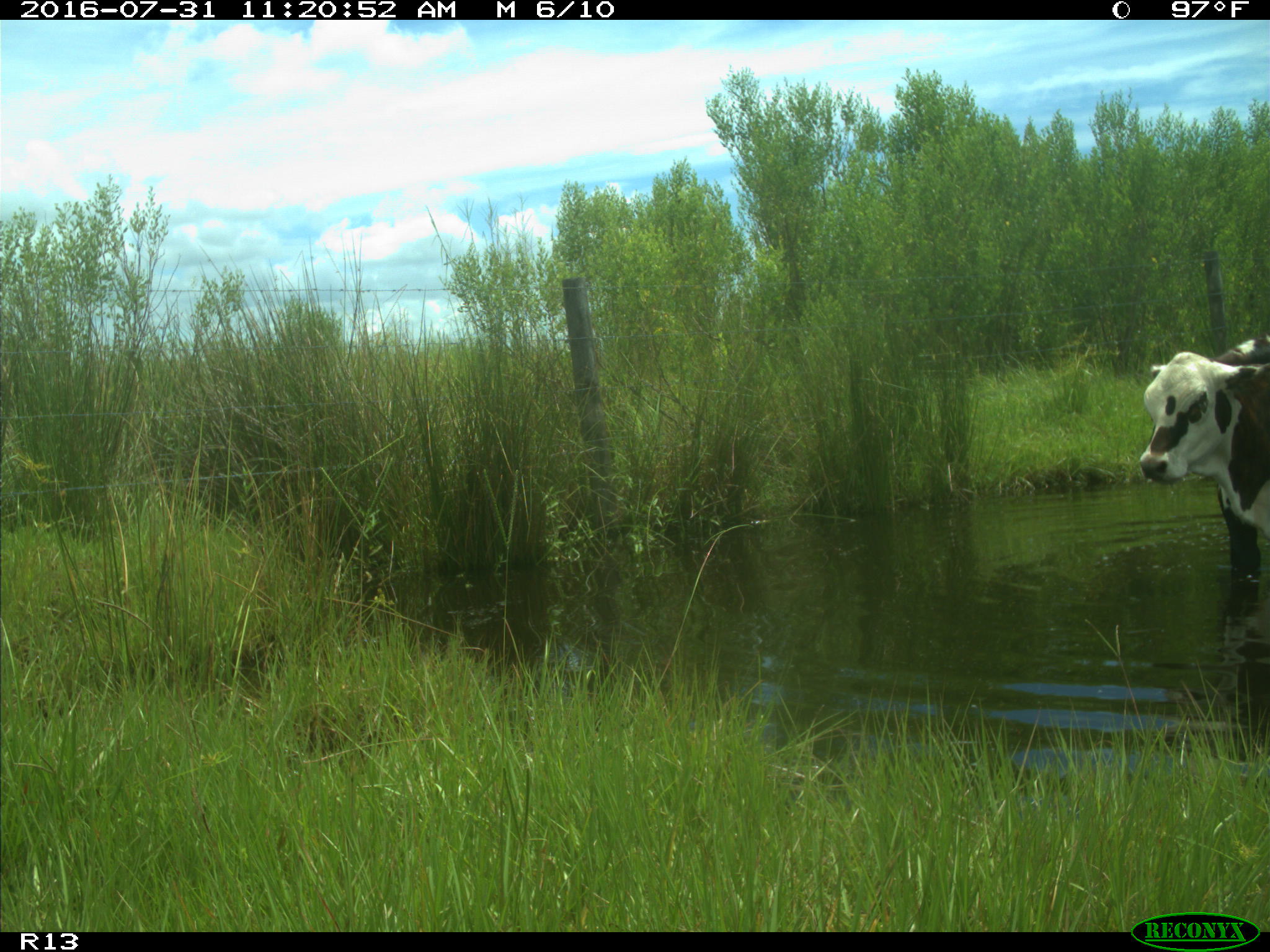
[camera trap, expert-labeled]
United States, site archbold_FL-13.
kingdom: Animalia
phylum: Chordata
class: Mammalia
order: Artiodactyla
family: Bovidae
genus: Bos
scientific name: Bos taurus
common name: domestic cow